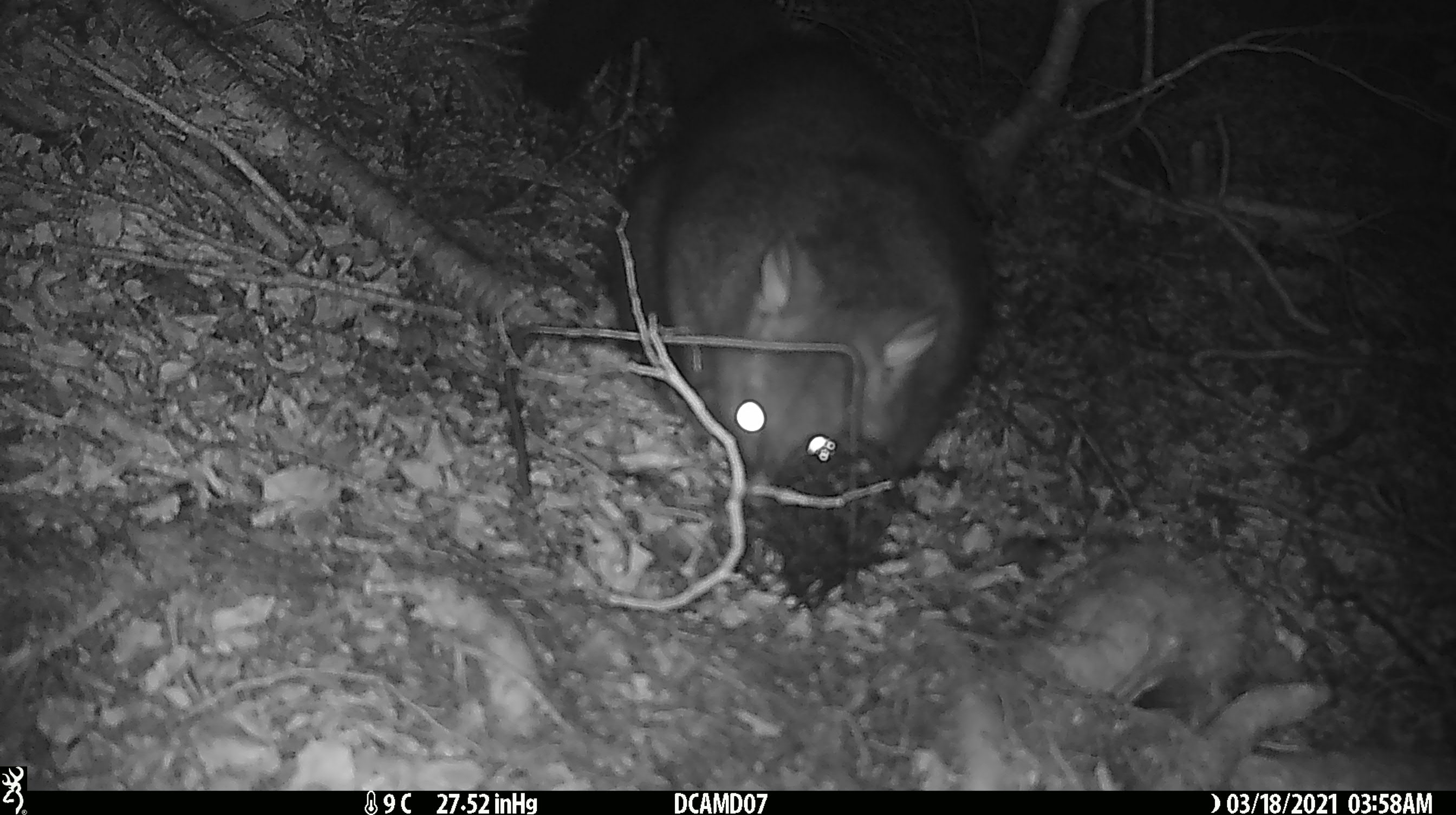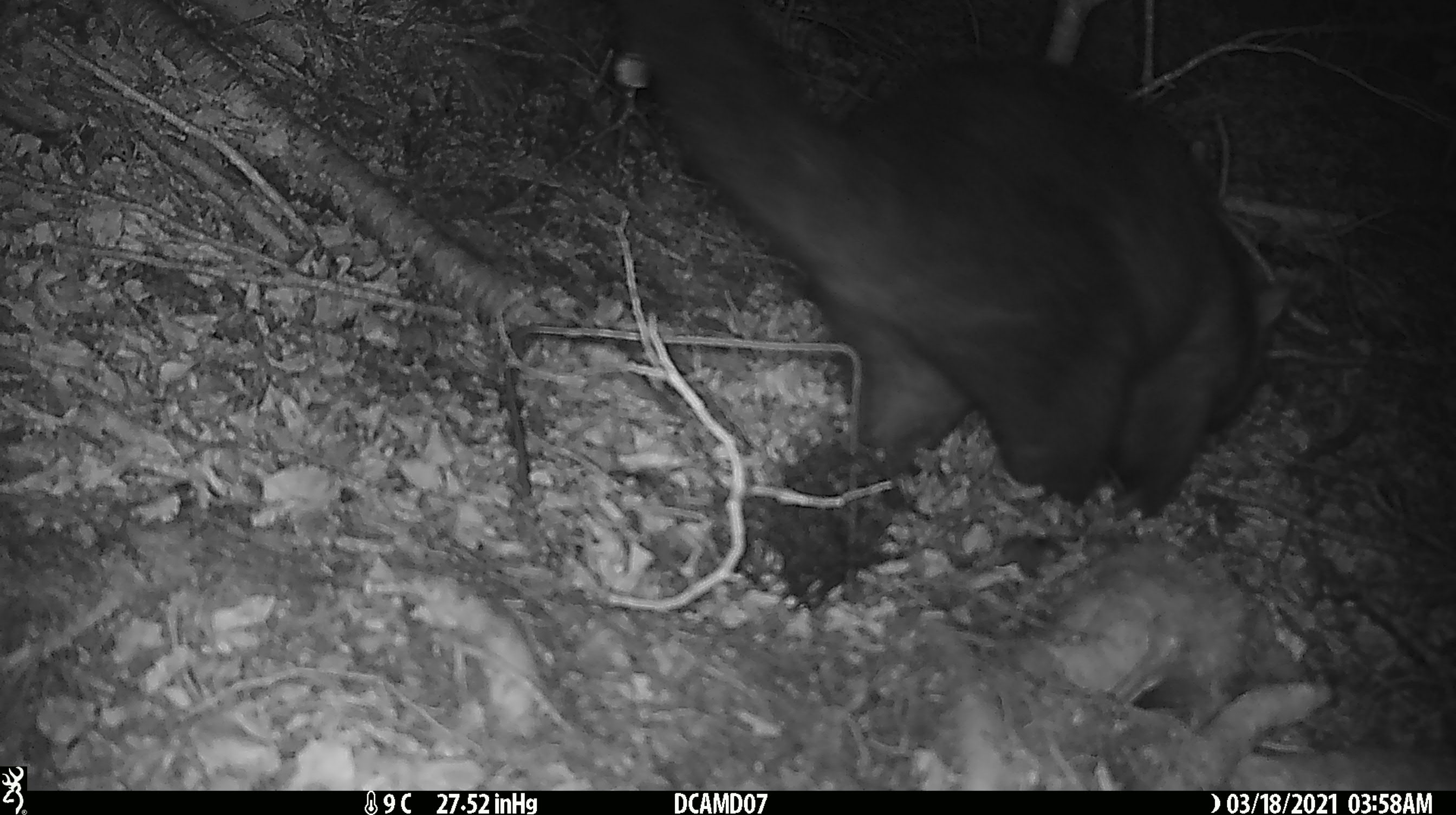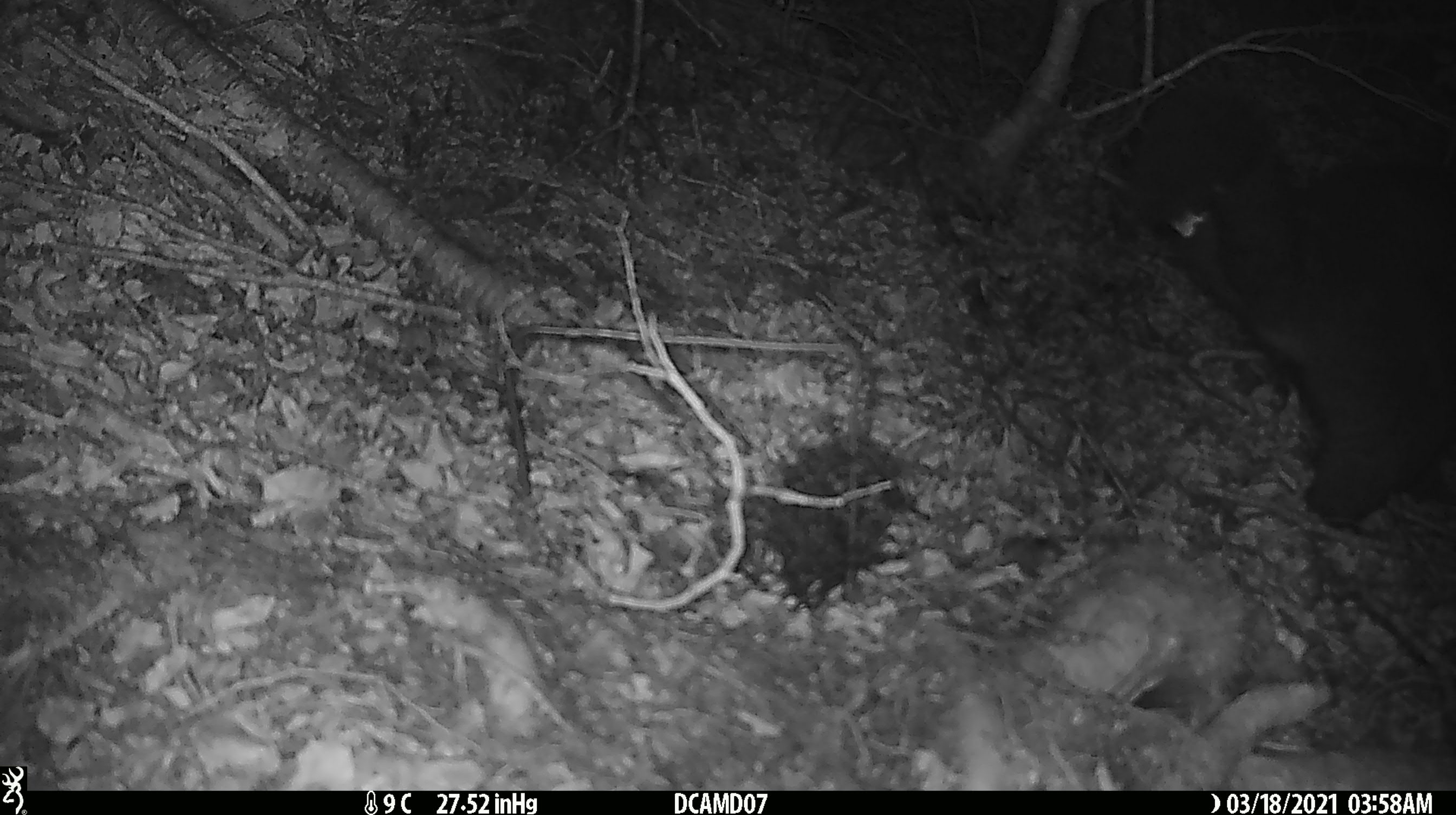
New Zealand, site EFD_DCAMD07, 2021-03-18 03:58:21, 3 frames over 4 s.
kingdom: Animalia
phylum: Chordata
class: Mammalia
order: Diprotodontia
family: Phalangeridae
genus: Trichosurus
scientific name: Trichosurus vulpecula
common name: common brushtail possum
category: possum